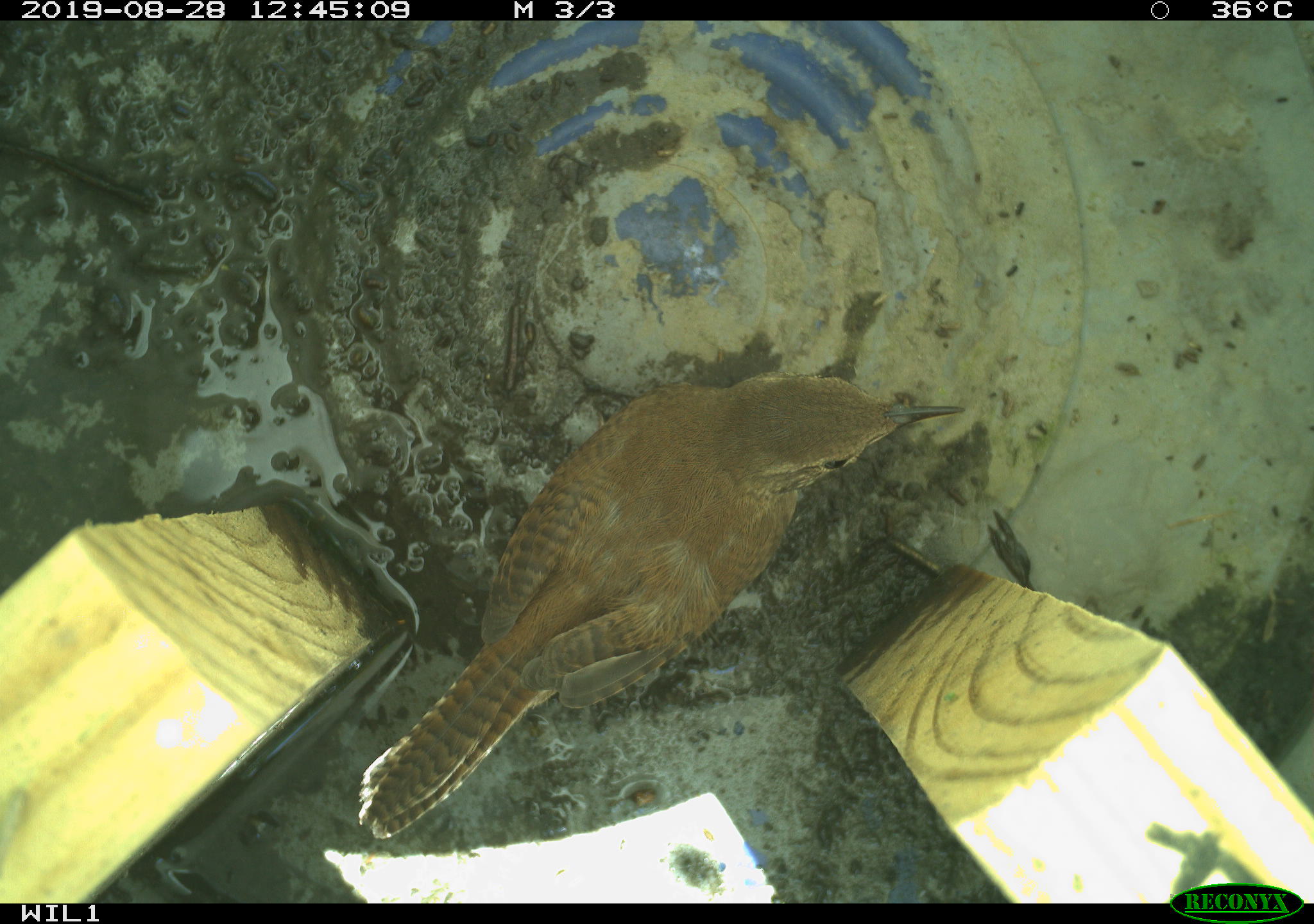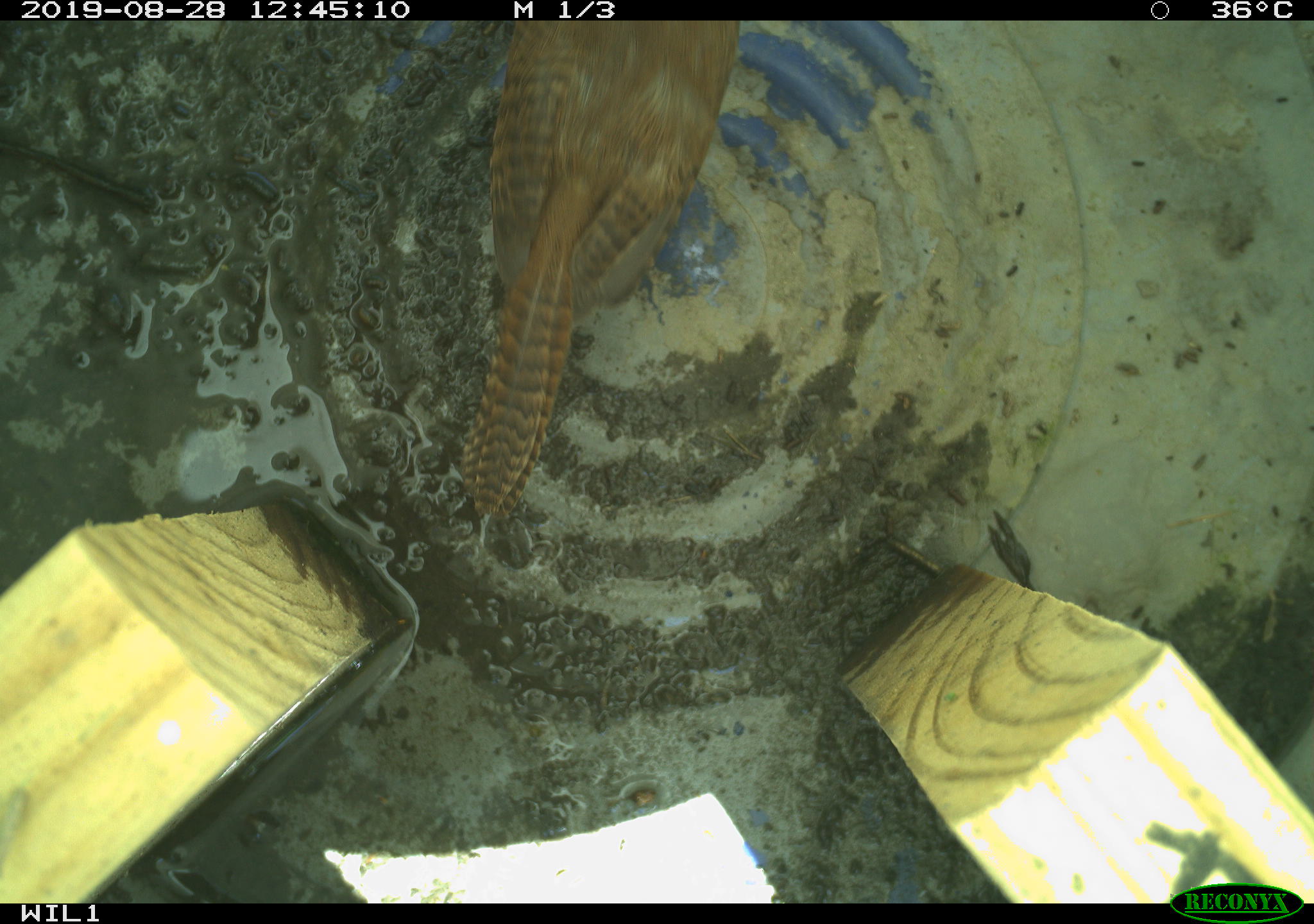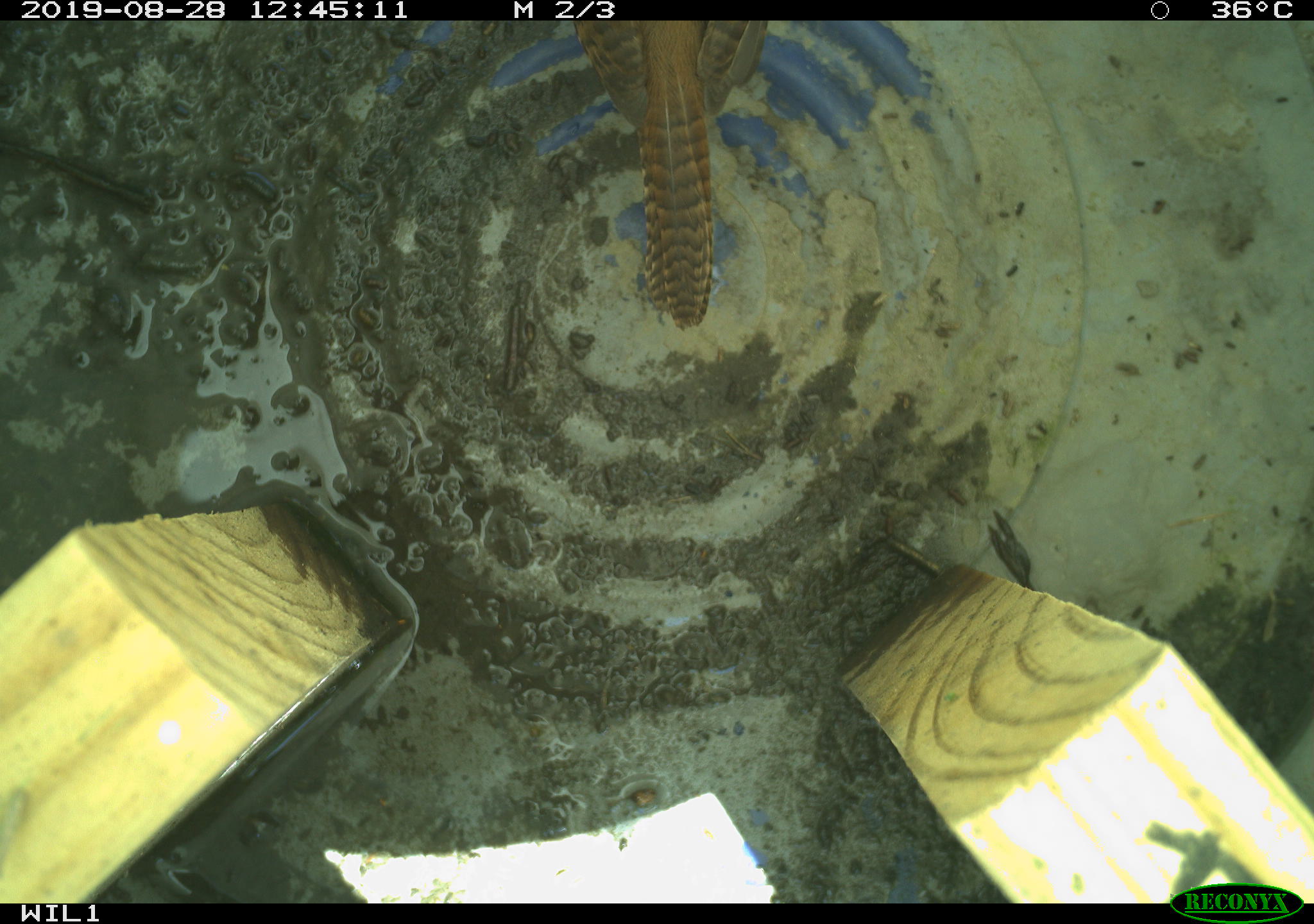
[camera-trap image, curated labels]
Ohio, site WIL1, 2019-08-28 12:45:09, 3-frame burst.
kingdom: Animalia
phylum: Chordata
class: Aves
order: Passeriformes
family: Troglodytidae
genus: Troglodytes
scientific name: Troglodytes aedon aedon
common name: northern house wren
Northern house wren (Troglodytes aedon aedon).